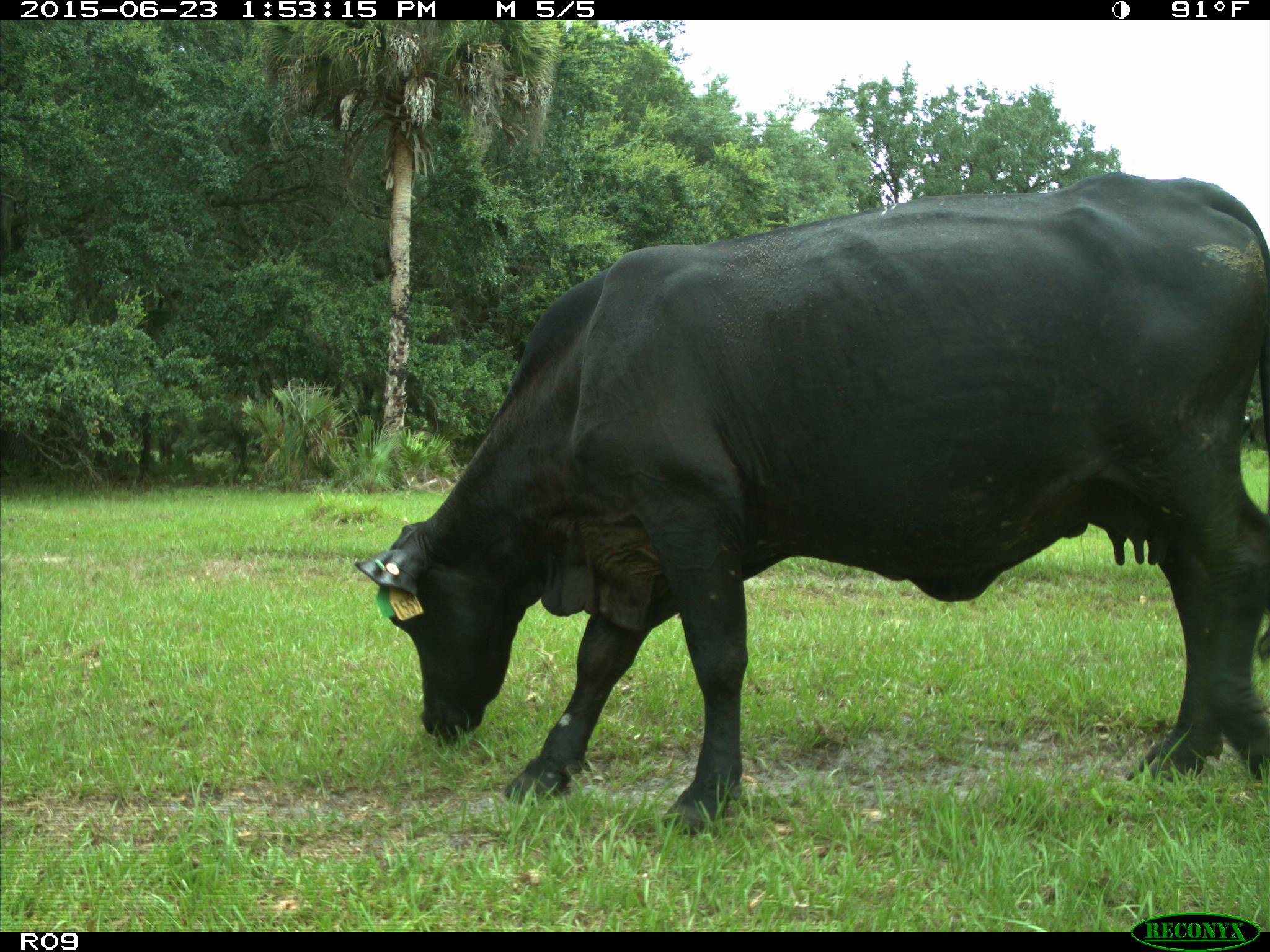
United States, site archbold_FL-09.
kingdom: Animalia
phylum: Chordata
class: Mammalia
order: Artiodactyla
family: Bovidae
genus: Bos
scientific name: Bos taurus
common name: domestic cow